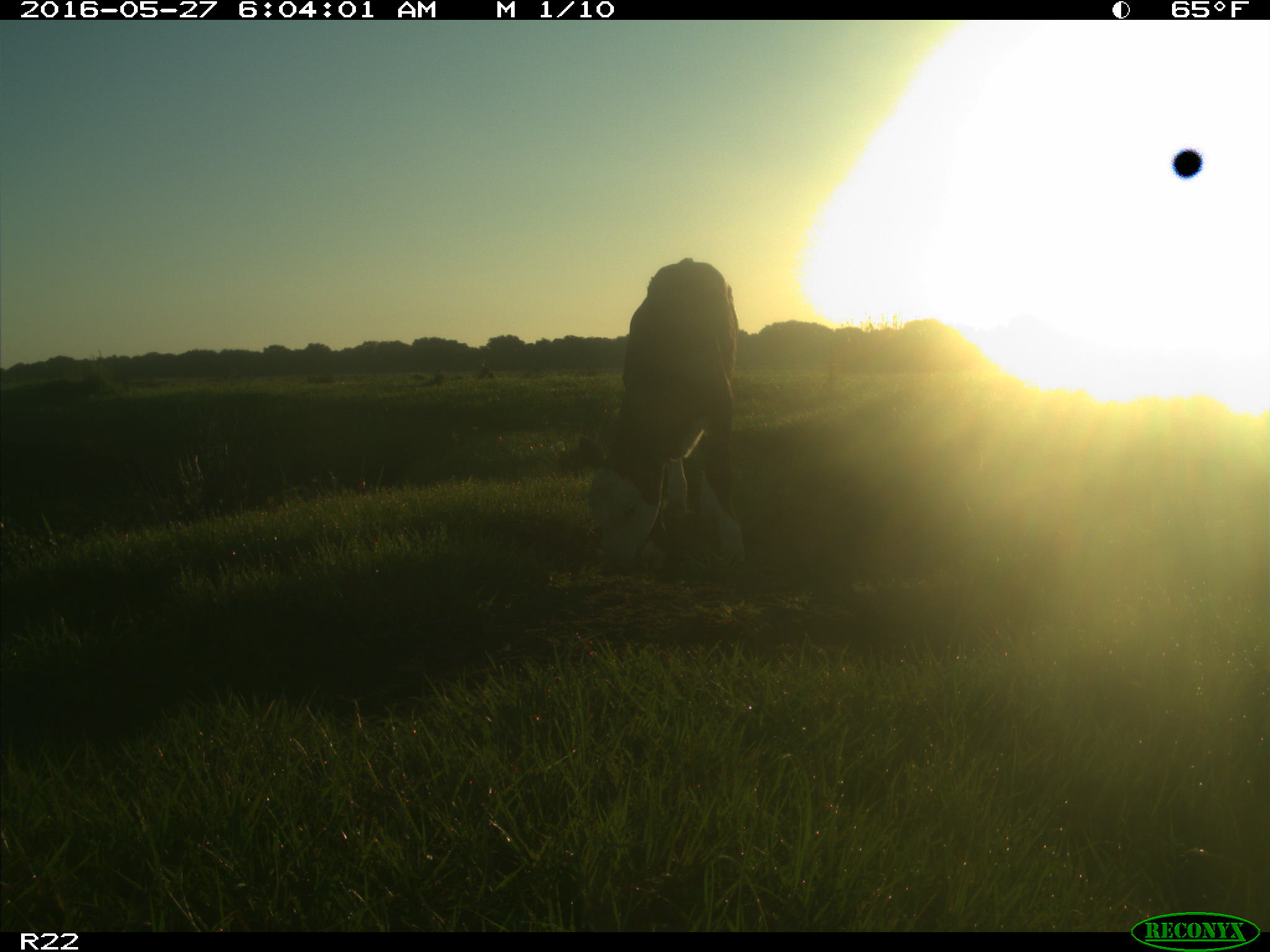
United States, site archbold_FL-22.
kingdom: Animalia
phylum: Chordata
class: Mammalia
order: Artiodactyla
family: Bovidae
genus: Bos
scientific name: Bos taurus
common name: domestic cow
Bos taurus (domestic cow).